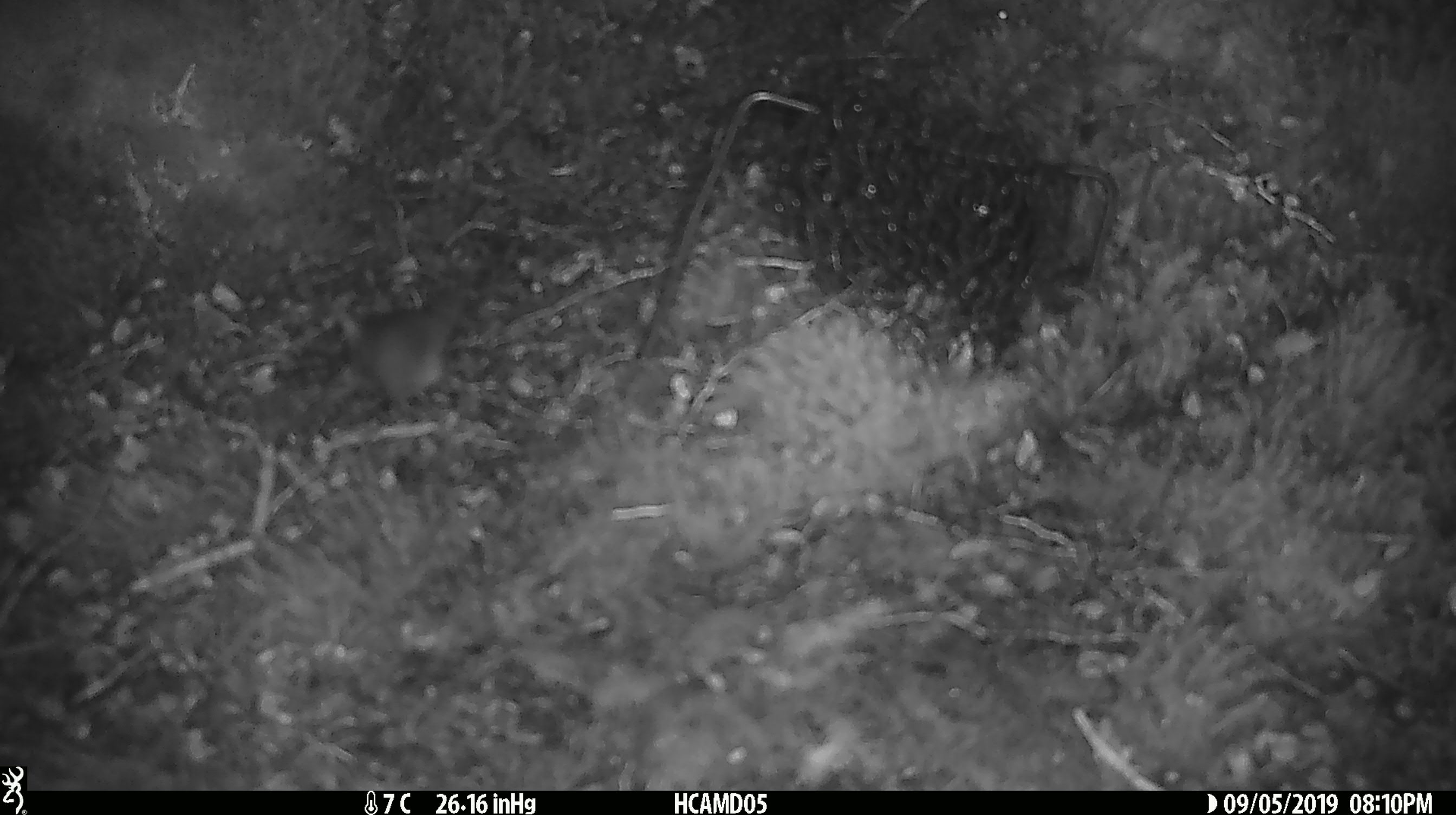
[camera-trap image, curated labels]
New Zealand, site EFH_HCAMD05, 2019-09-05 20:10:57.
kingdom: Animalia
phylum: Chordata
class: Mammalia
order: Rodentia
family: Muridae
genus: Mus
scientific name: Mus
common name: mouse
Mouse (Mus).